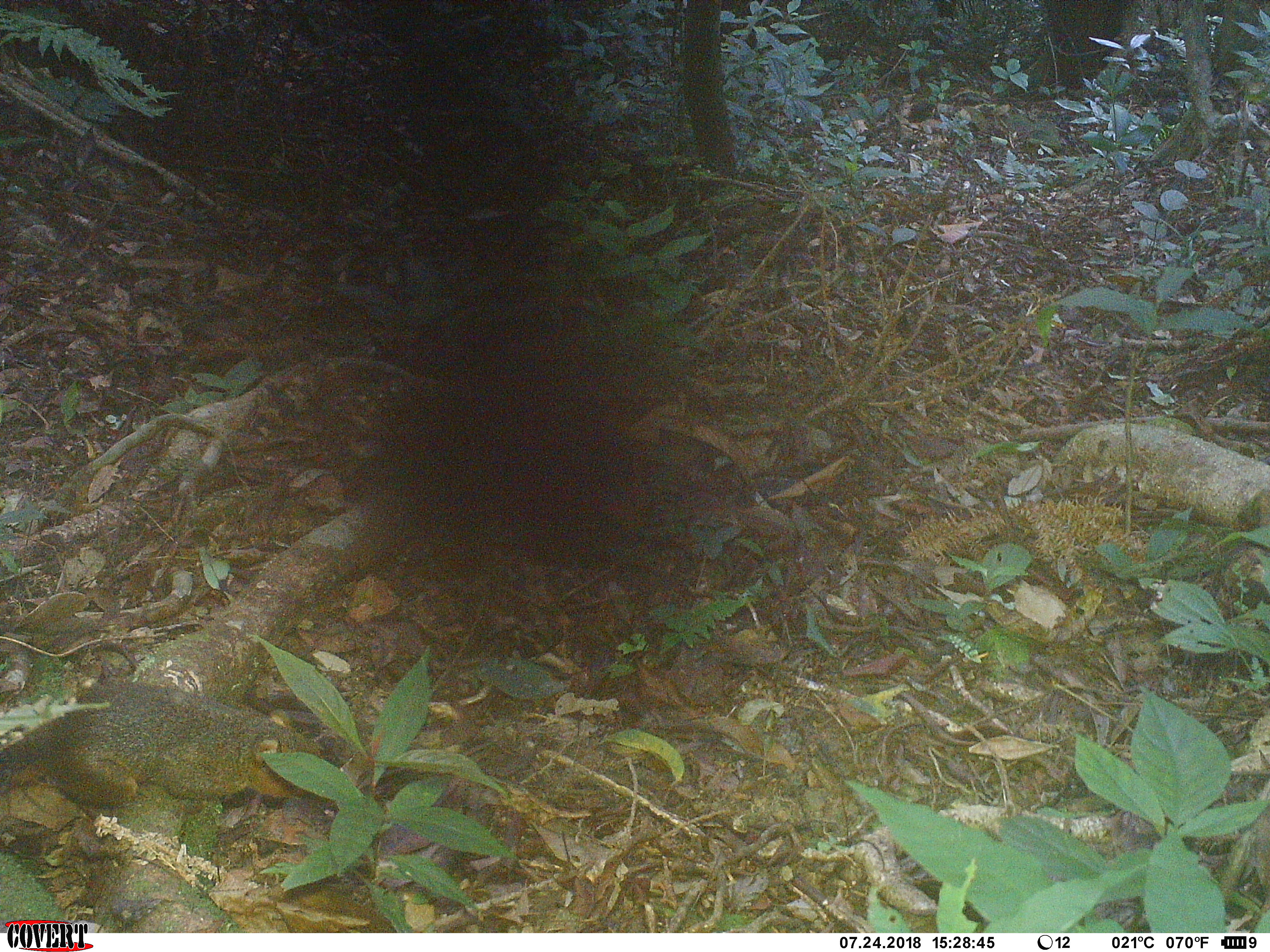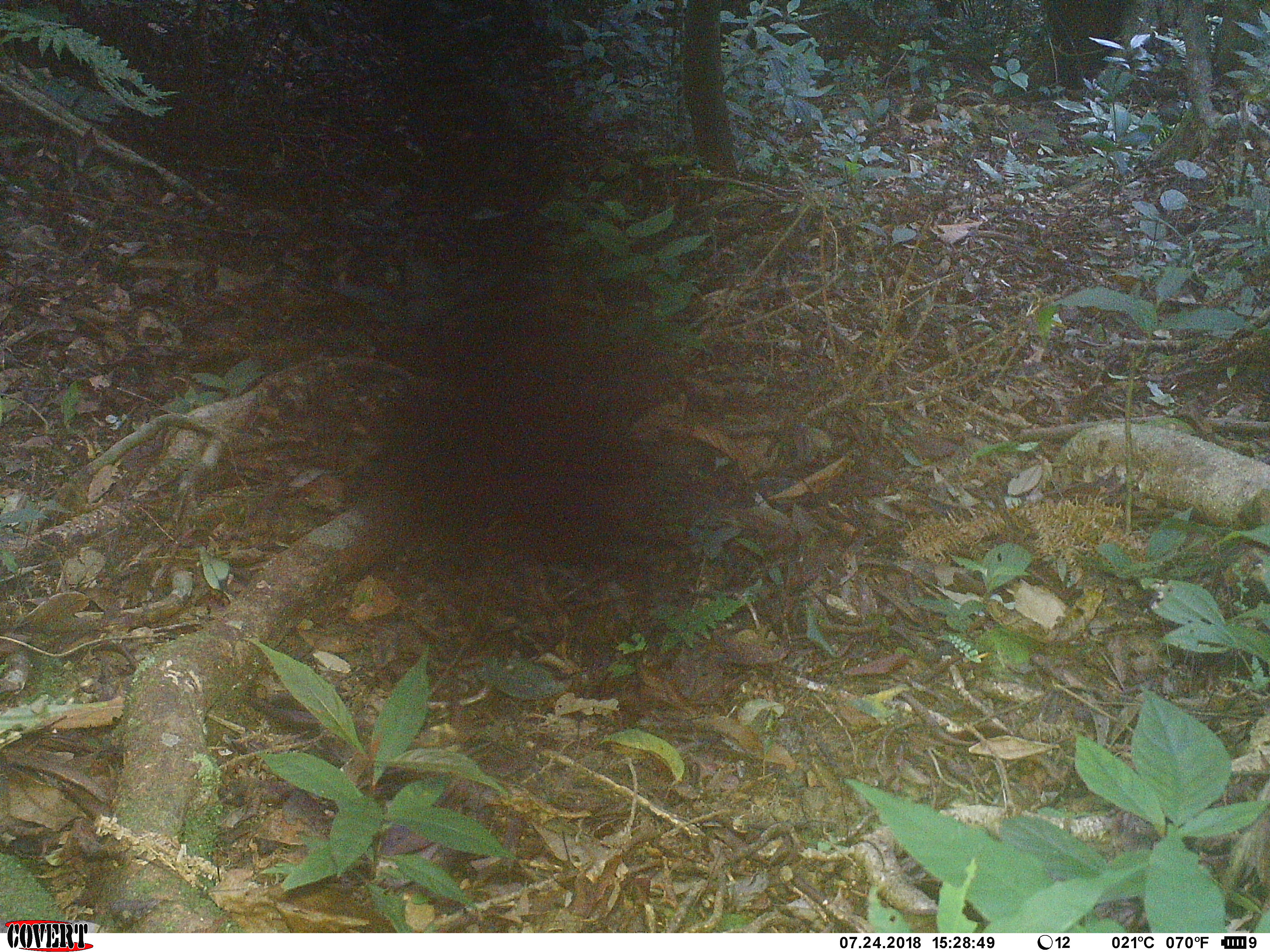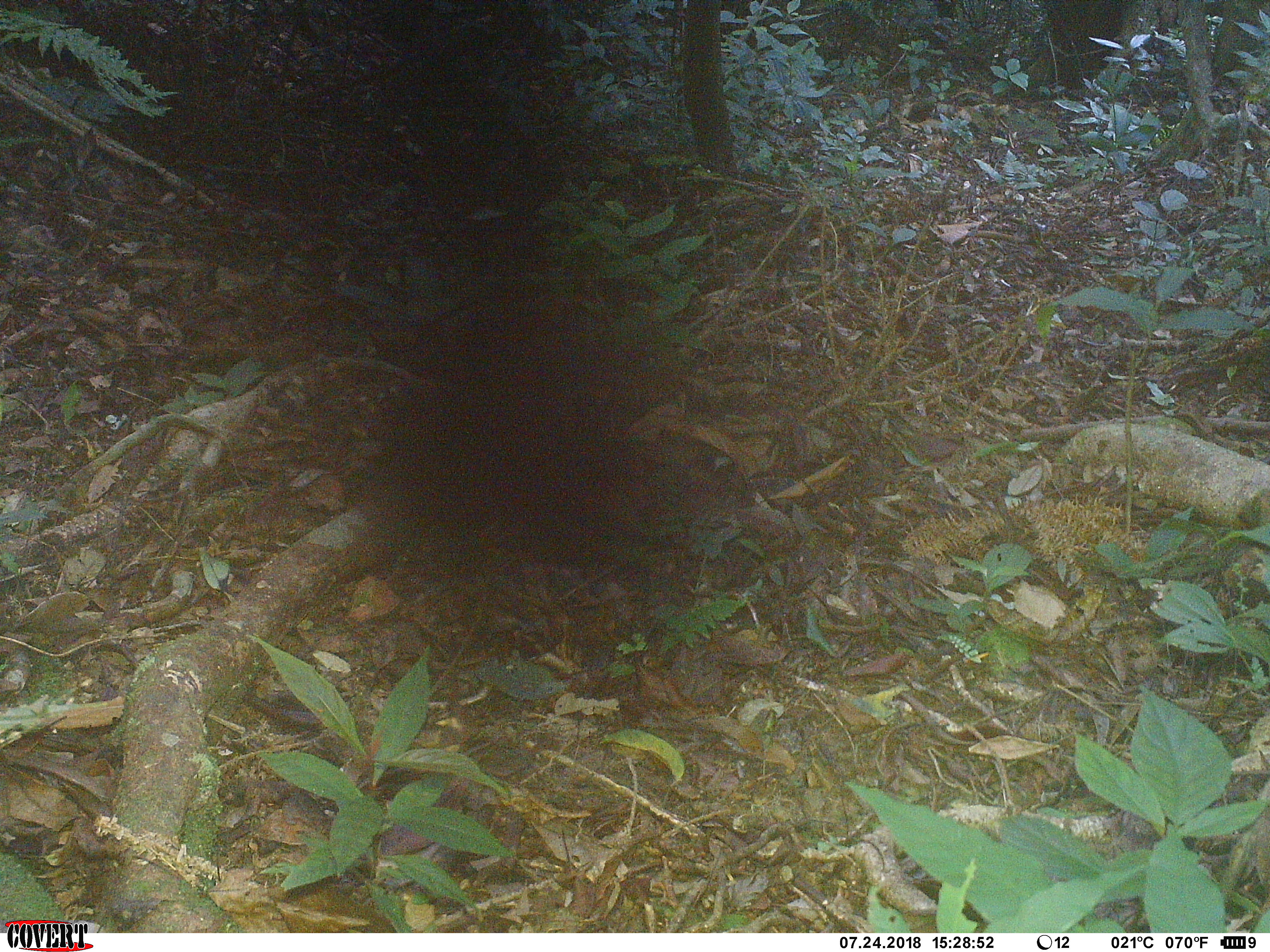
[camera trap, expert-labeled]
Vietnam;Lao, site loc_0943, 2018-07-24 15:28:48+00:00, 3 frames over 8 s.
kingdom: Animalia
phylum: Chordata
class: Mammalia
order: Rodentia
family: Sciuridae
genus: Dremomys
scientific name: Dremomys rufigenis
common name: red-cheeked squirrel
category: red cheeked squirrel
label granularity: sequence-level